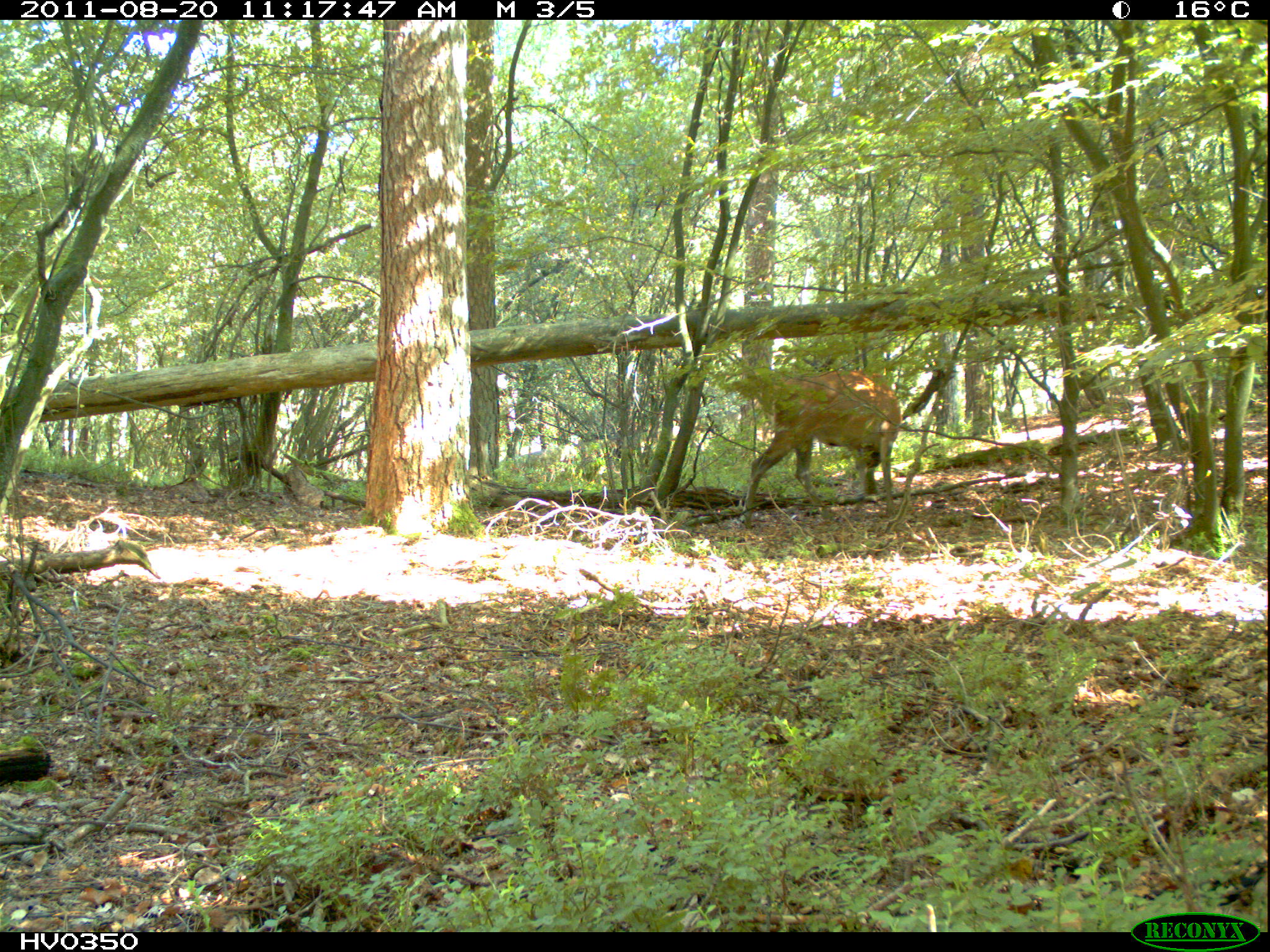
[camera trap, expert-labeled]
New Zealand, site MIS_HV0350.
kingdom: Animalia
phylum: Chordata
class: Mammalia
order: Artiodactyla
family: Cervidae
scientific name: Cervidae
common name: deer